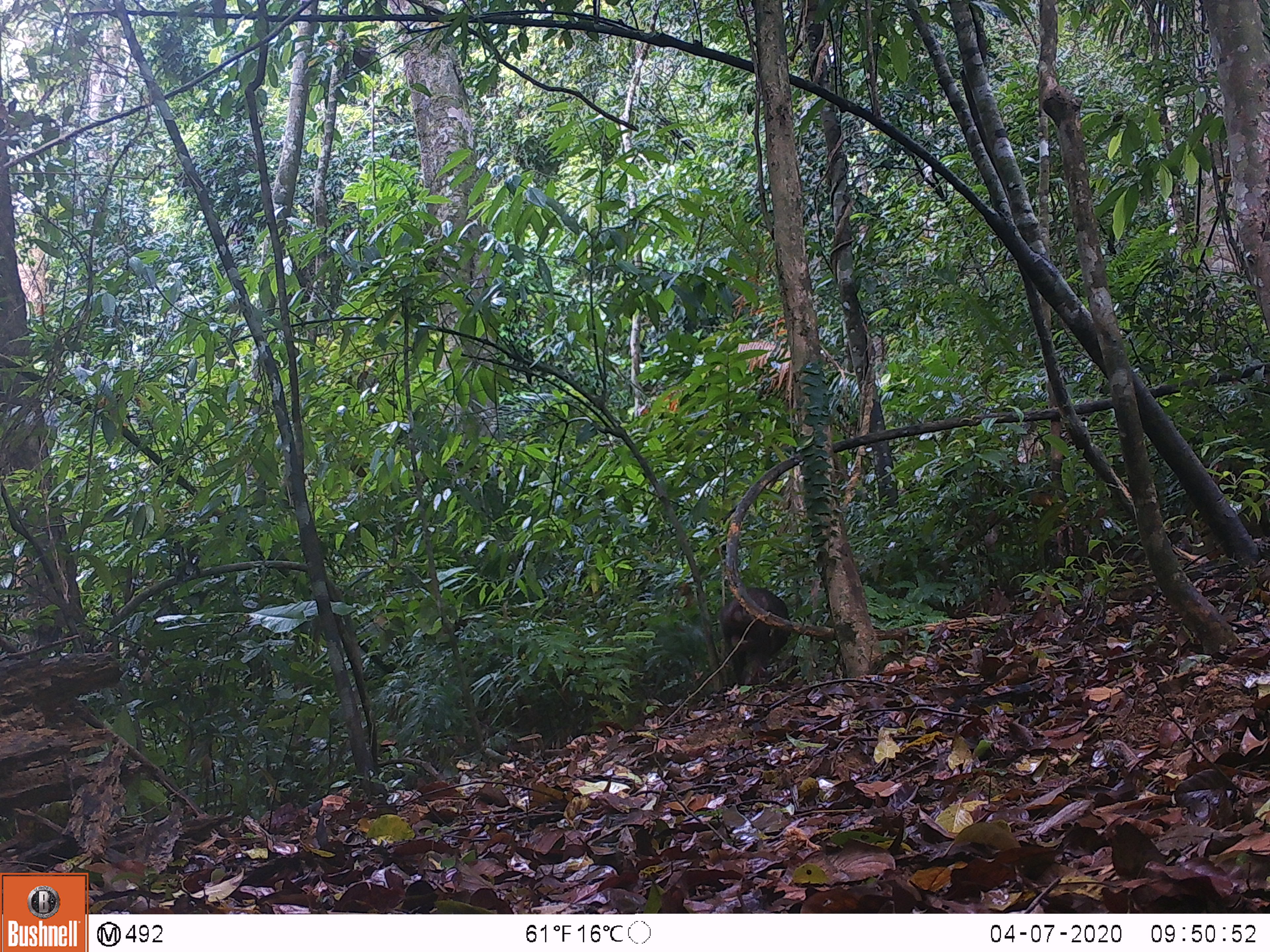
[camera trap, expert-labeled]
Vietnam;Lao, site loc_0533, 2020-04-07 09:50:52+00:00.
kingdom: Animalia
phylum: Chordata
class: Mammalia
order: Primates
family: Cercopithecidae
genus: Macaca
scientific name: Macaca arctoides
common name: stump-tailed macaque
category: stump tailed macaque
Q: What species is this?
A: Stump tailed macaque (stump-tailed macaque) (Macaca arctoides).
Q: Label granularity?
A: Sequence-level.